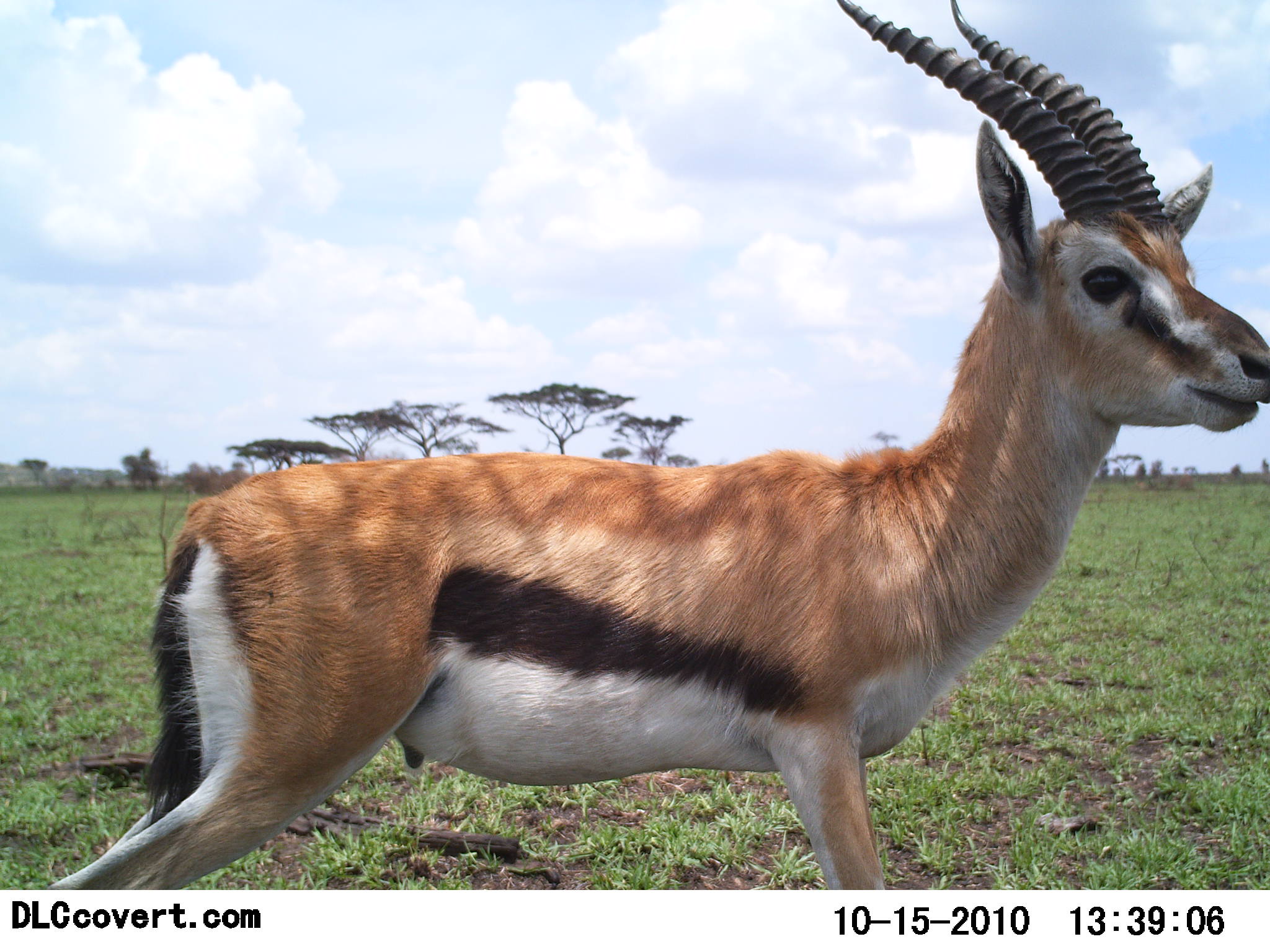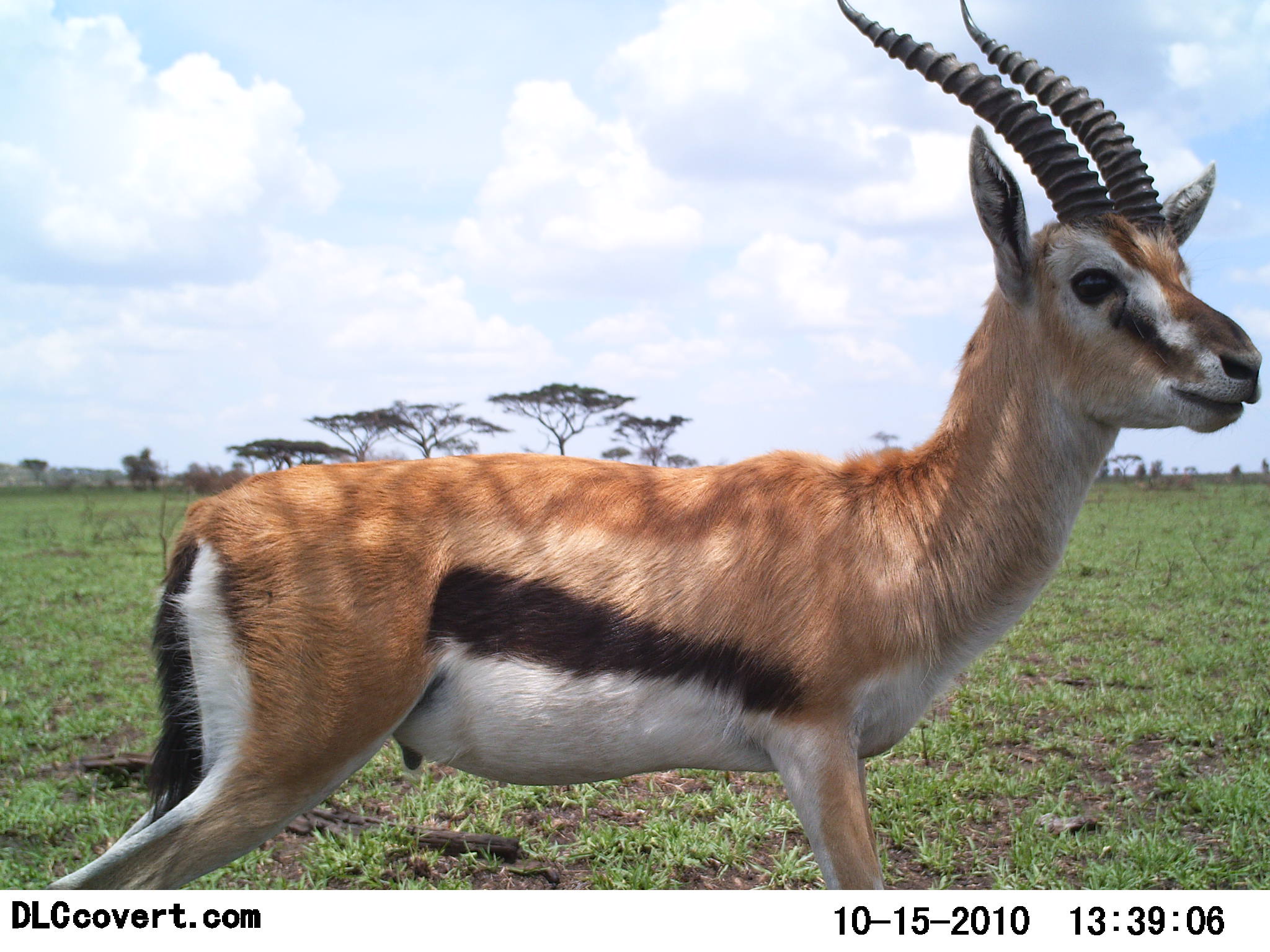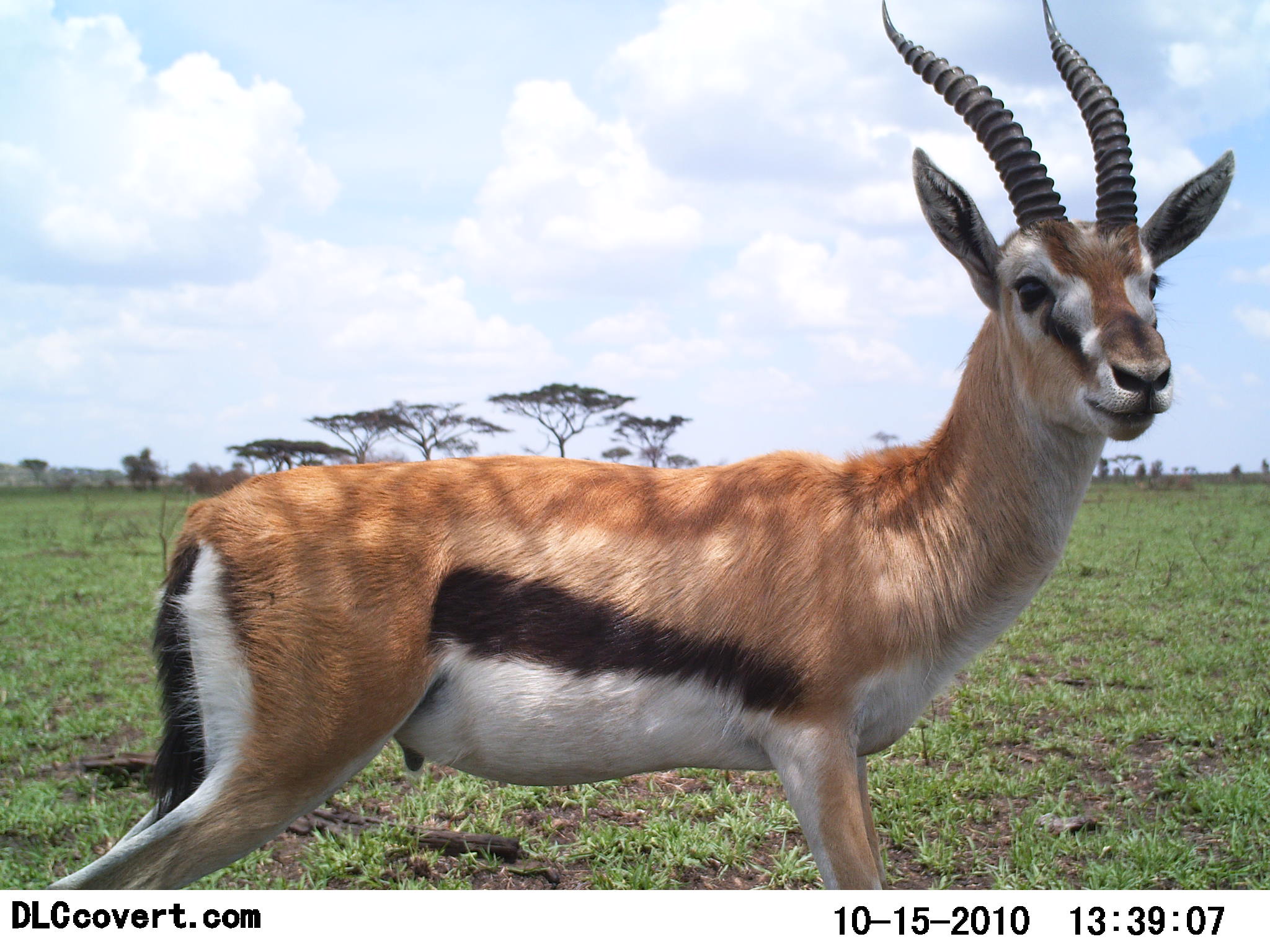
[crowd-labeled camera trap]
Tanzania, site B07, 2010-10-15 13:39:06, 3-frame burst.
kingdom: Animalia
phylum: Chordata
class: Mammalia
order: Artiodactyla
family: Bovidae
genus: Eudorcas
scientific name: Eudorcas thomsonii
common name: thomson's gazelle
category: gazellethomsons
Gazellethomsons (thomson's gazelle) (Eudorcas thomsonii), count 1. Behavior (volunteer vote fractions): standing 93%, resting 0%, moving 7%, interacting 0%. Young present (vote fraction): 0%. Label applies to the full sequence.